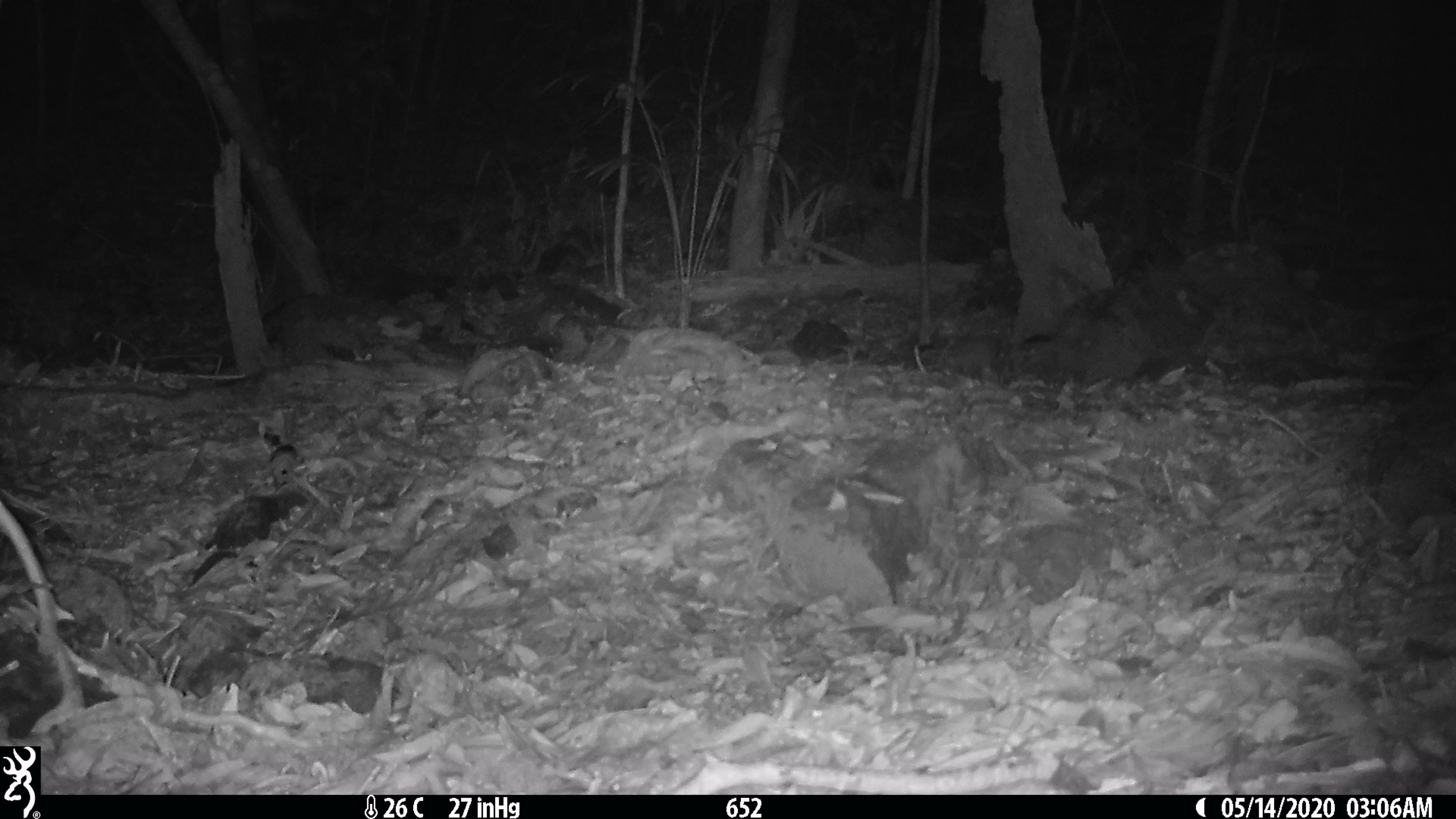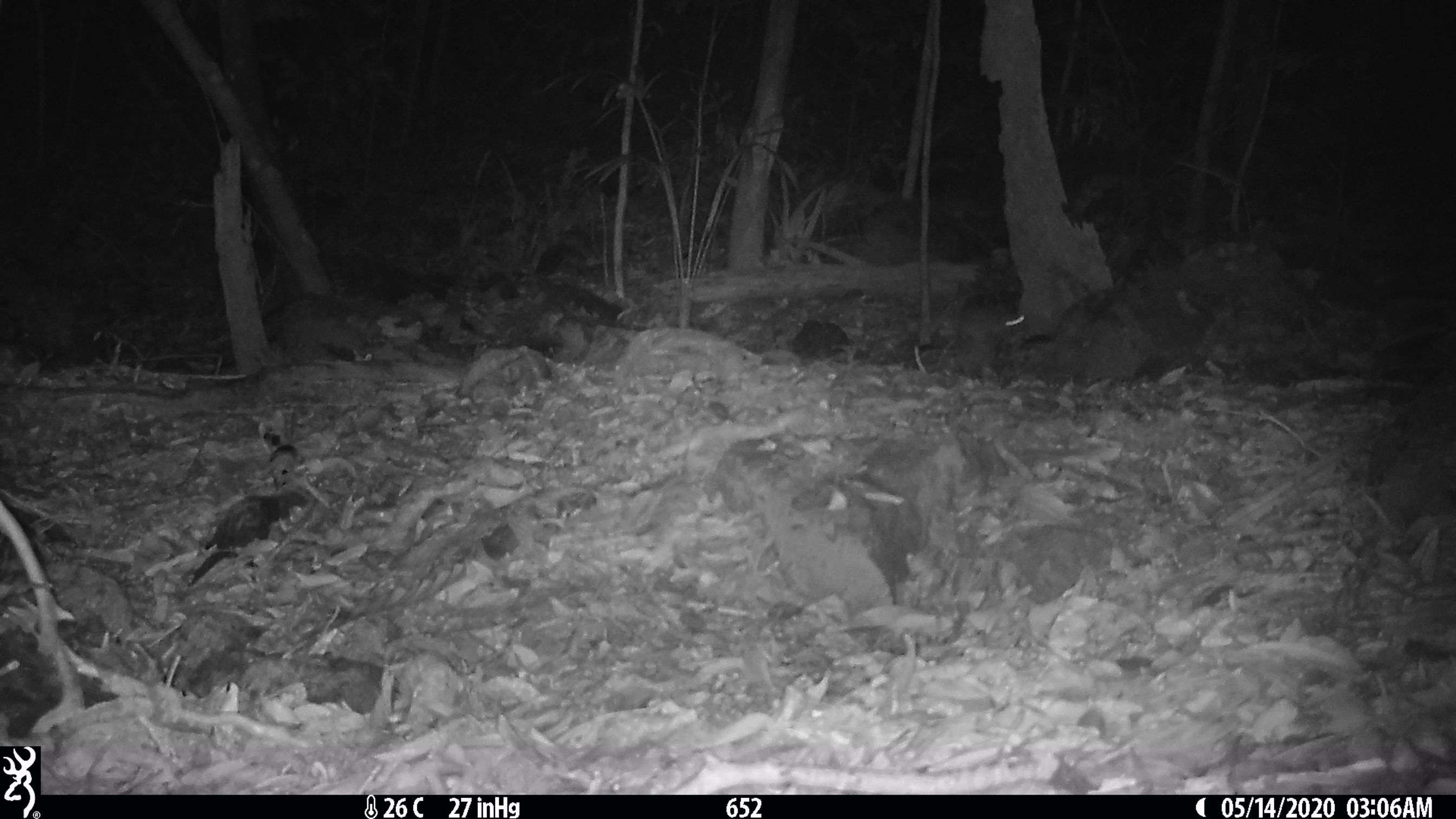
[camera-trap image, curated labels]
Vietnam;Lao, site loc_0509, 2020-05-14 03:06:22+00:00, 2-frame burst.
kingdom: Animalia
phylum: Chordata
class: Mammalia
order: Rodentia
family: Muridae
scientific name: Muridae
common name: old-world mice and rats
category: unidentified murid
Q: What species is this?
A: Unidentified murid (old-world mice and rats) (Muridae).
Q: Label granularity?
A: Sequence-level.